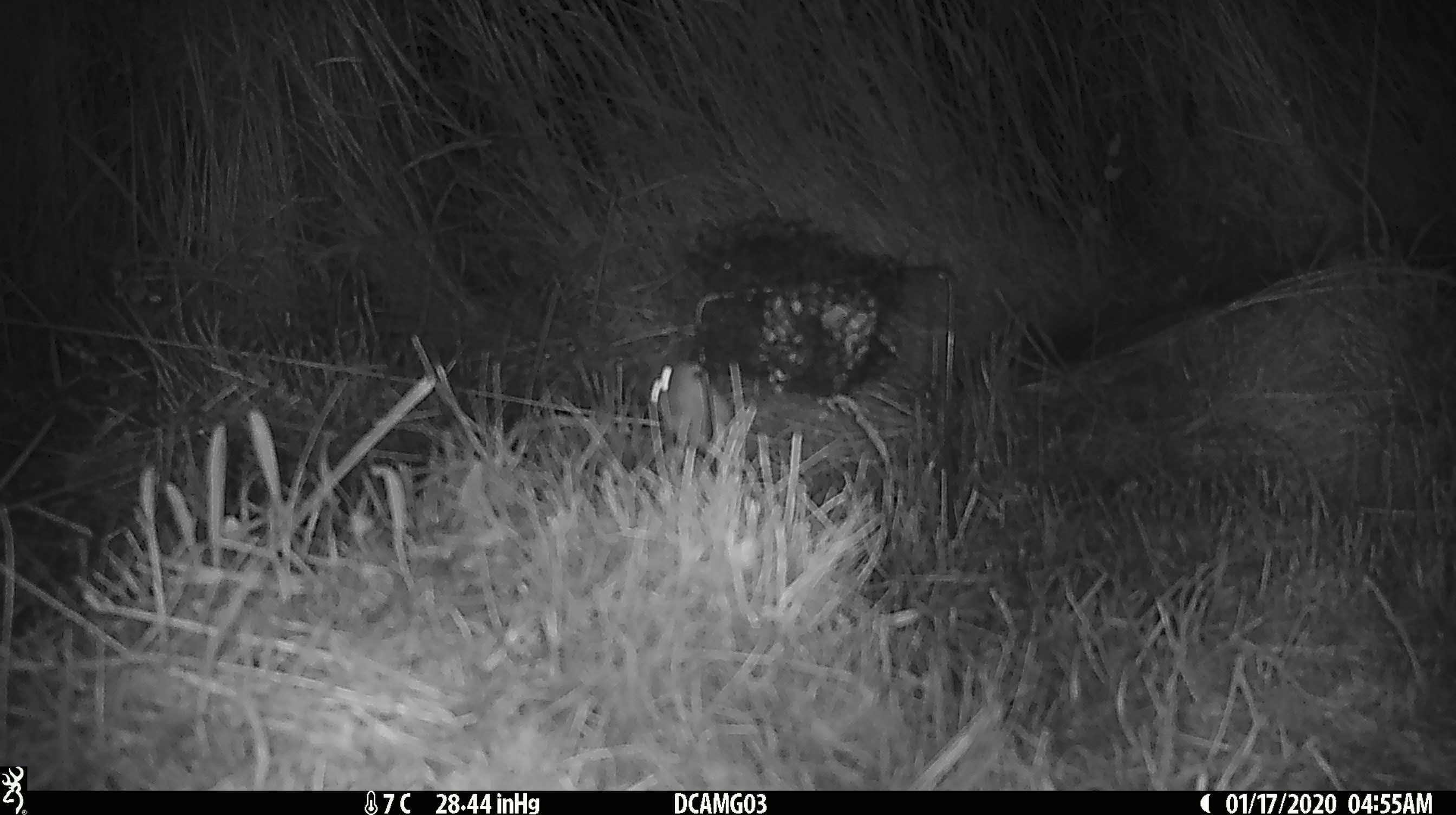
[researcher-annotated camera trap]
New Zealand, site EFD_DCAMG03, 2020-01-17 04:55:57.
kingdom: Animalia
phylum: Chordata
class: Mammalia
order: Rodentia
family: Muridae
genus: Mus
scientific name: Mus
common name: mouse